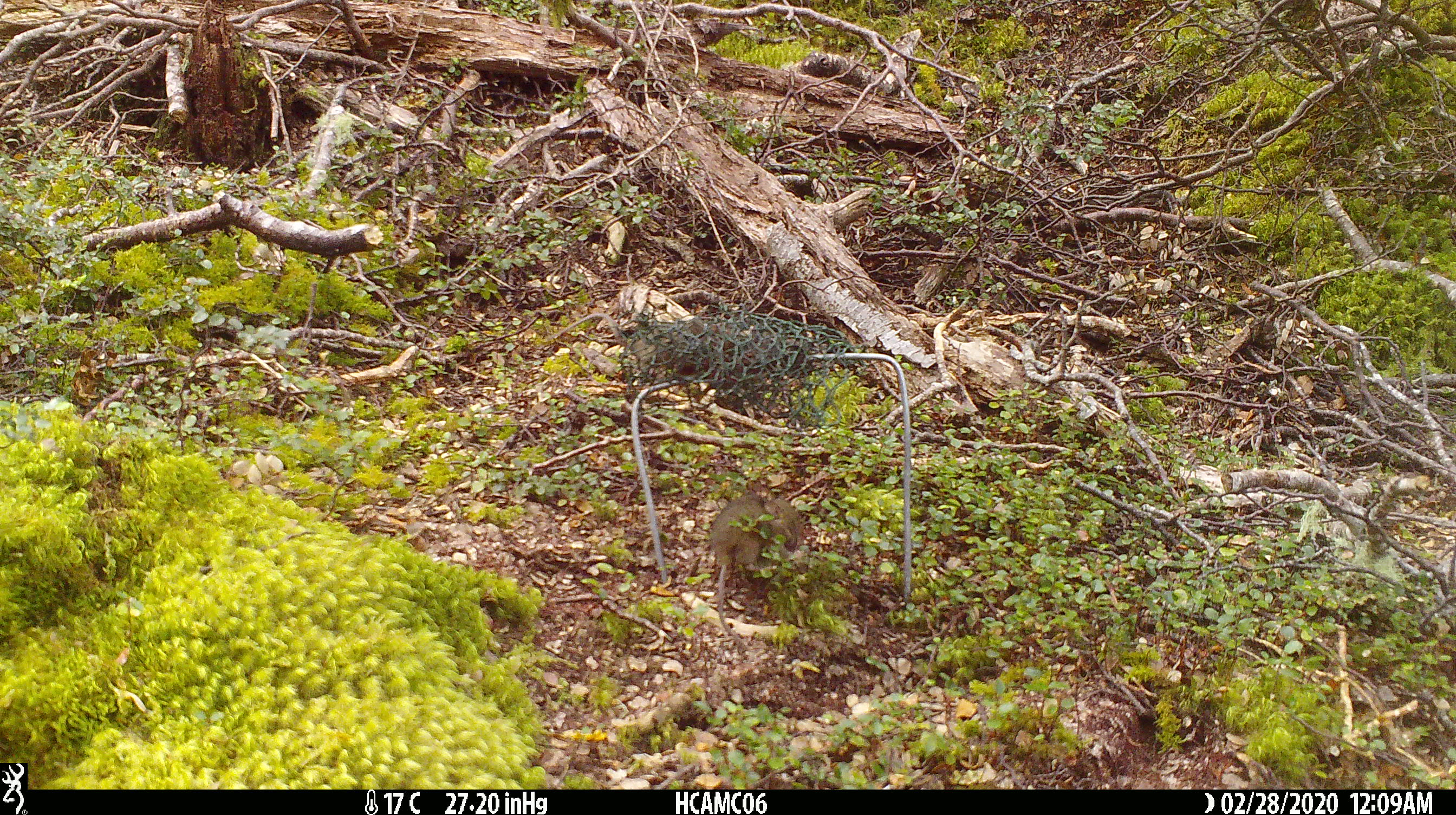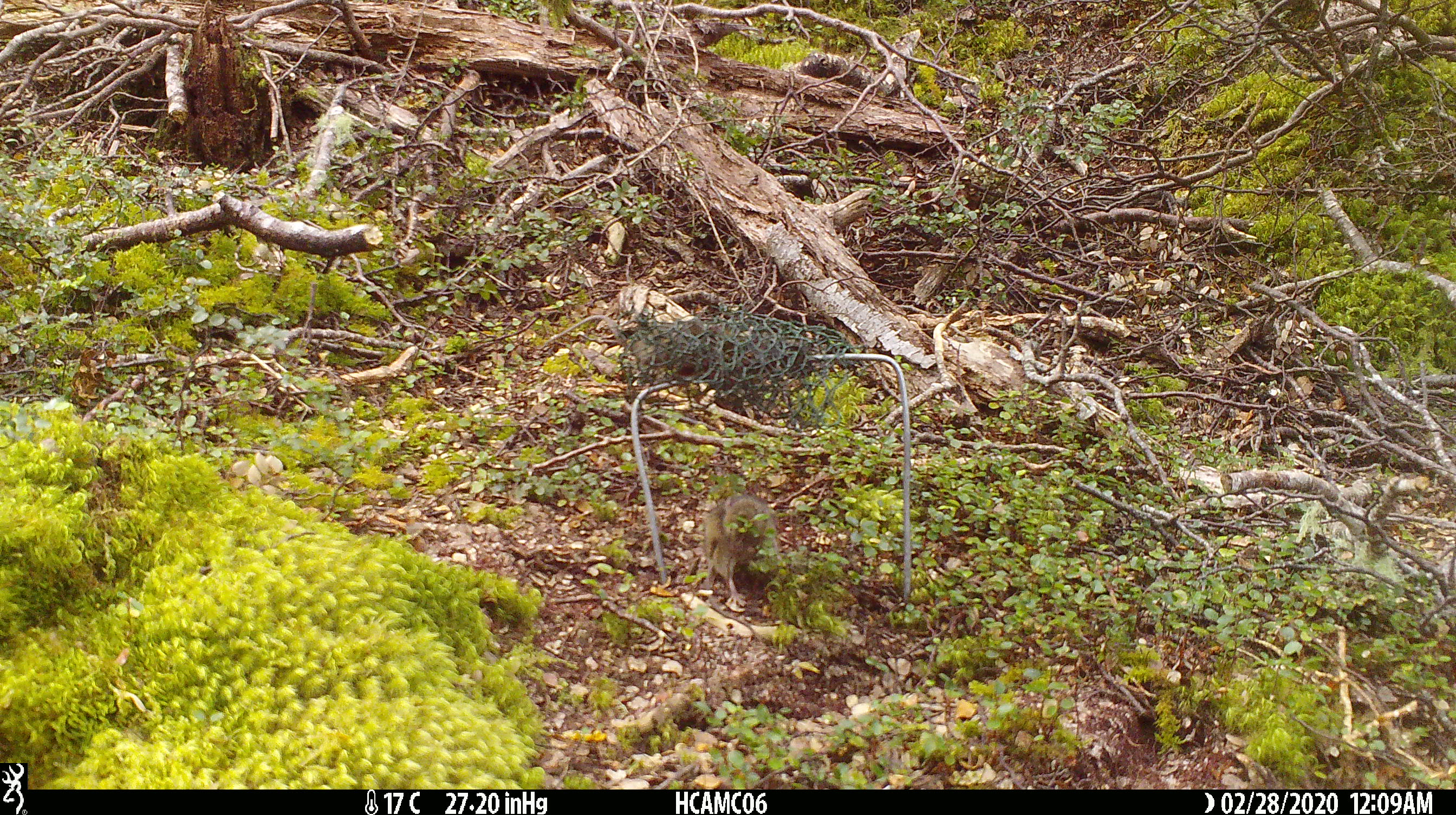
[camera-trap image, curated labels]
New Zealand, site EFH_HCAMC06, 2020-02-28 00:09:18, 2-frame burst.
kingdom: Animalia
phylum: Chordata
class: Mammalia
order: Rodentia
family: Muridae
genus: Mus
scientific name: Mus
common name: mouse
Mouse (Mus).